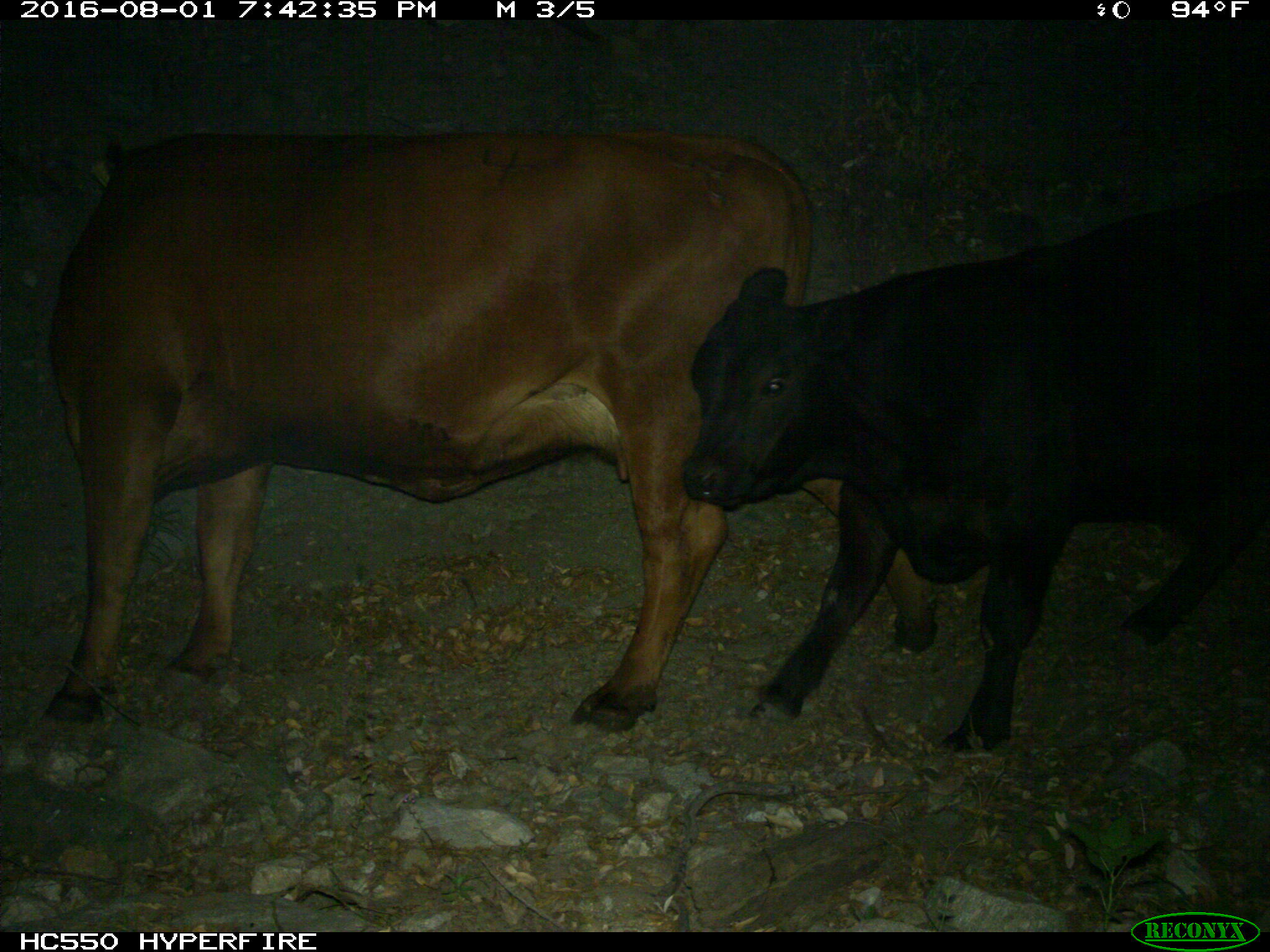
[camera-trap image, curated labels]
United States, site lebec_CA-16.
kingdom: Animalia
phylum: Chordata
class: Mammalia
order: Artiodactyla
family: Bovidae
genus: Bos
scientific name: Bos taurus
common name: domestic cow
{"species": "Bos taurus (domestic cow)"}